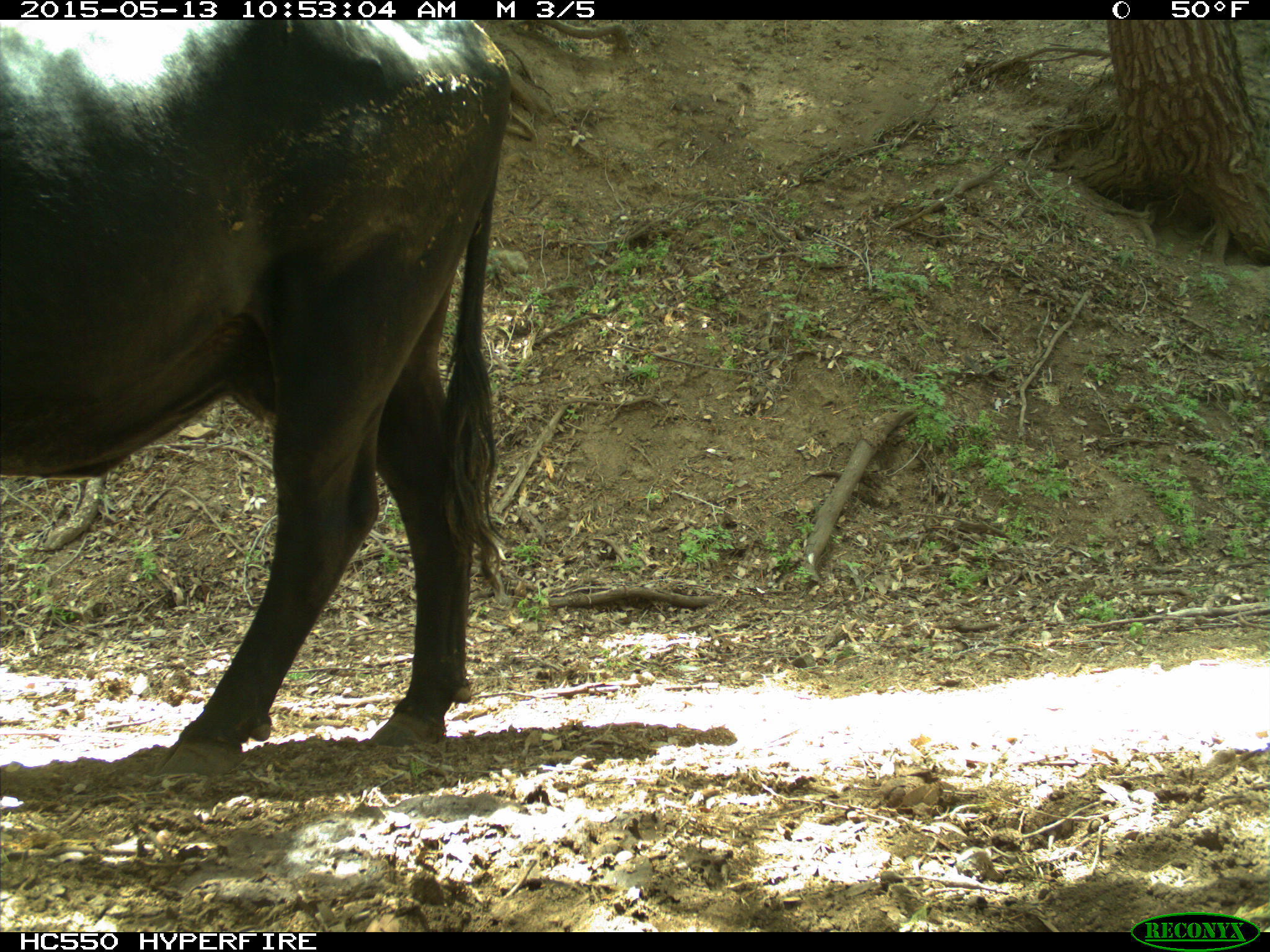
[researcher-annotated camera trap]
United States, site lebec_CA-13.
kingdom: Animalia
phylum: Chordata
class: Mammalia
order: Artiodactyla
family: Bovidae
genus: Bos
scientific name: Bos taurus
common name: domestic cow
Bos taurus (domestic cow).